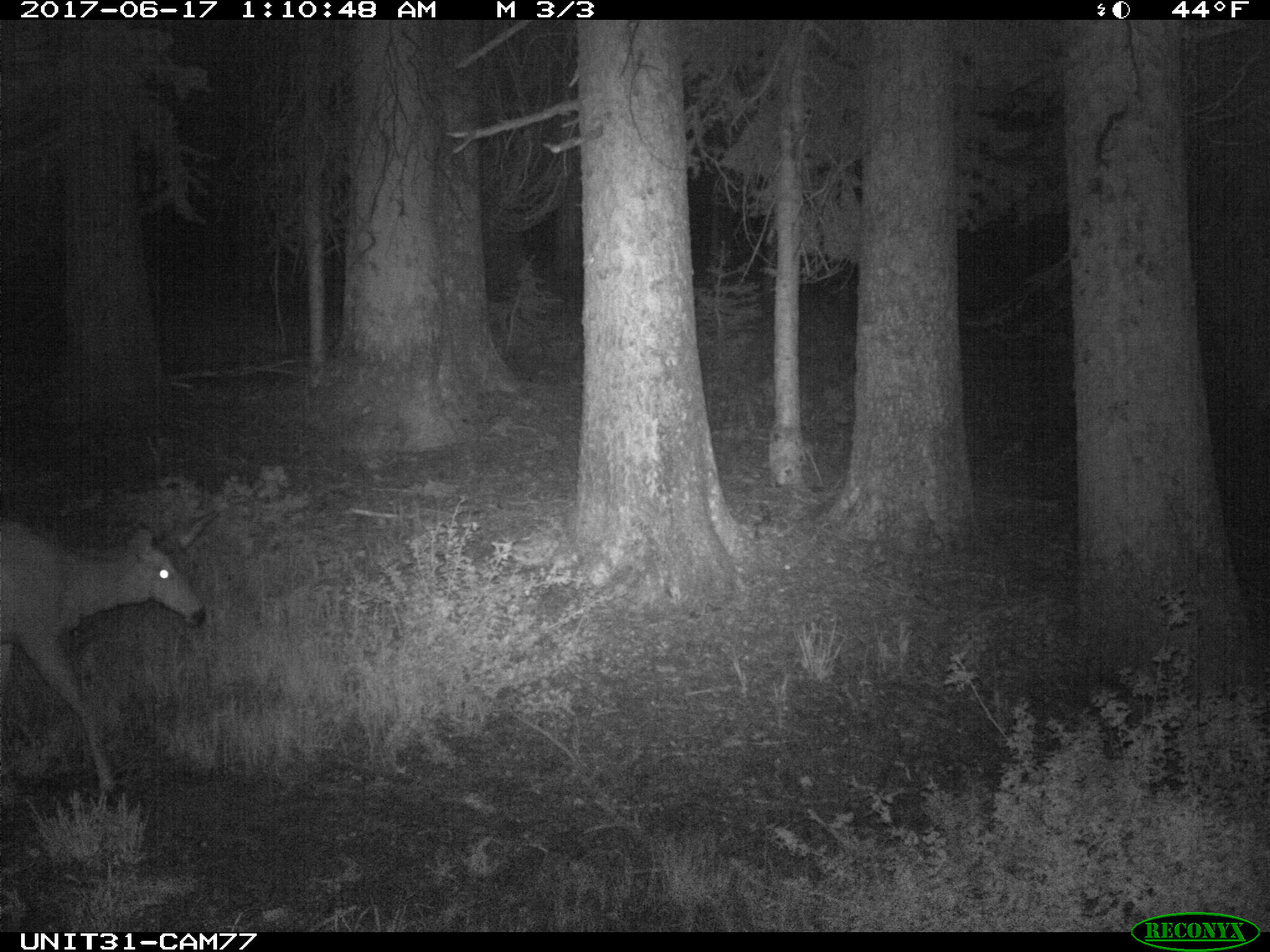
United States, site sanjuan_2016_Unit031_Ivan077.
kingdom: Animalia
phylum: Chordata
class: Mammalia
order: Artiodactyla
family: Cervidae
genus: Odocoileus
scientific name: Odocoileus hemionus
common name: mule deer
Odocoileus hemionus (mule deer).